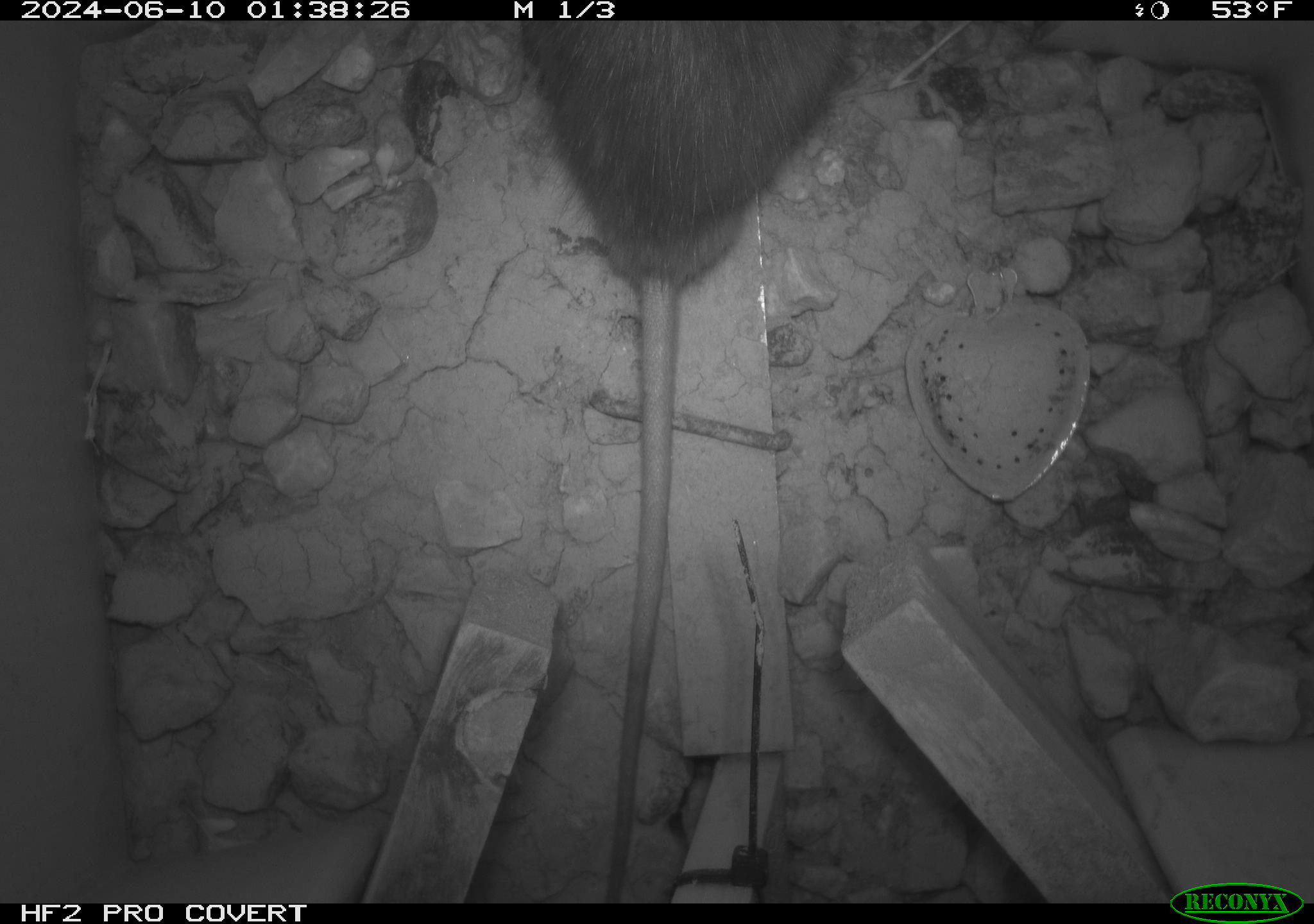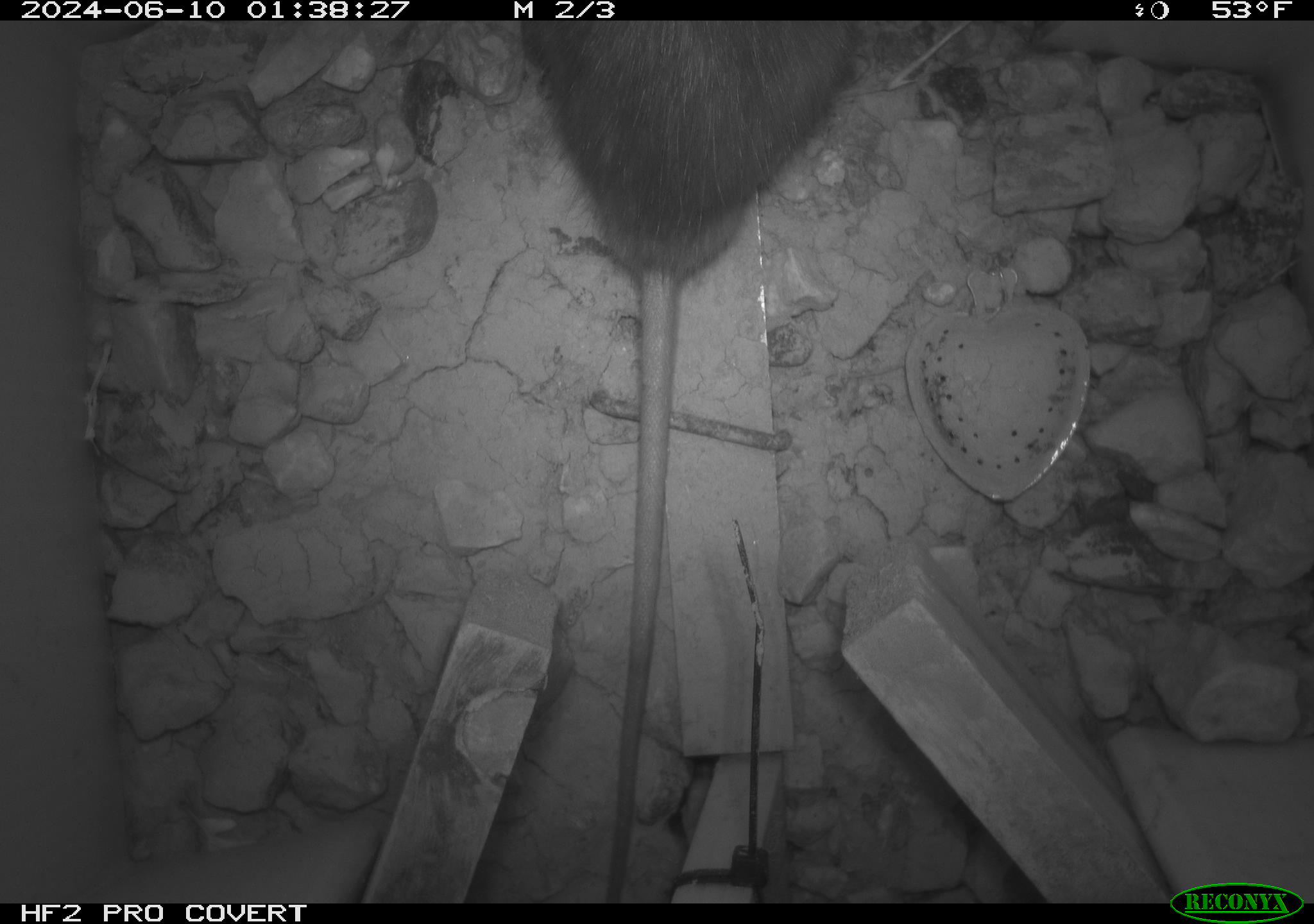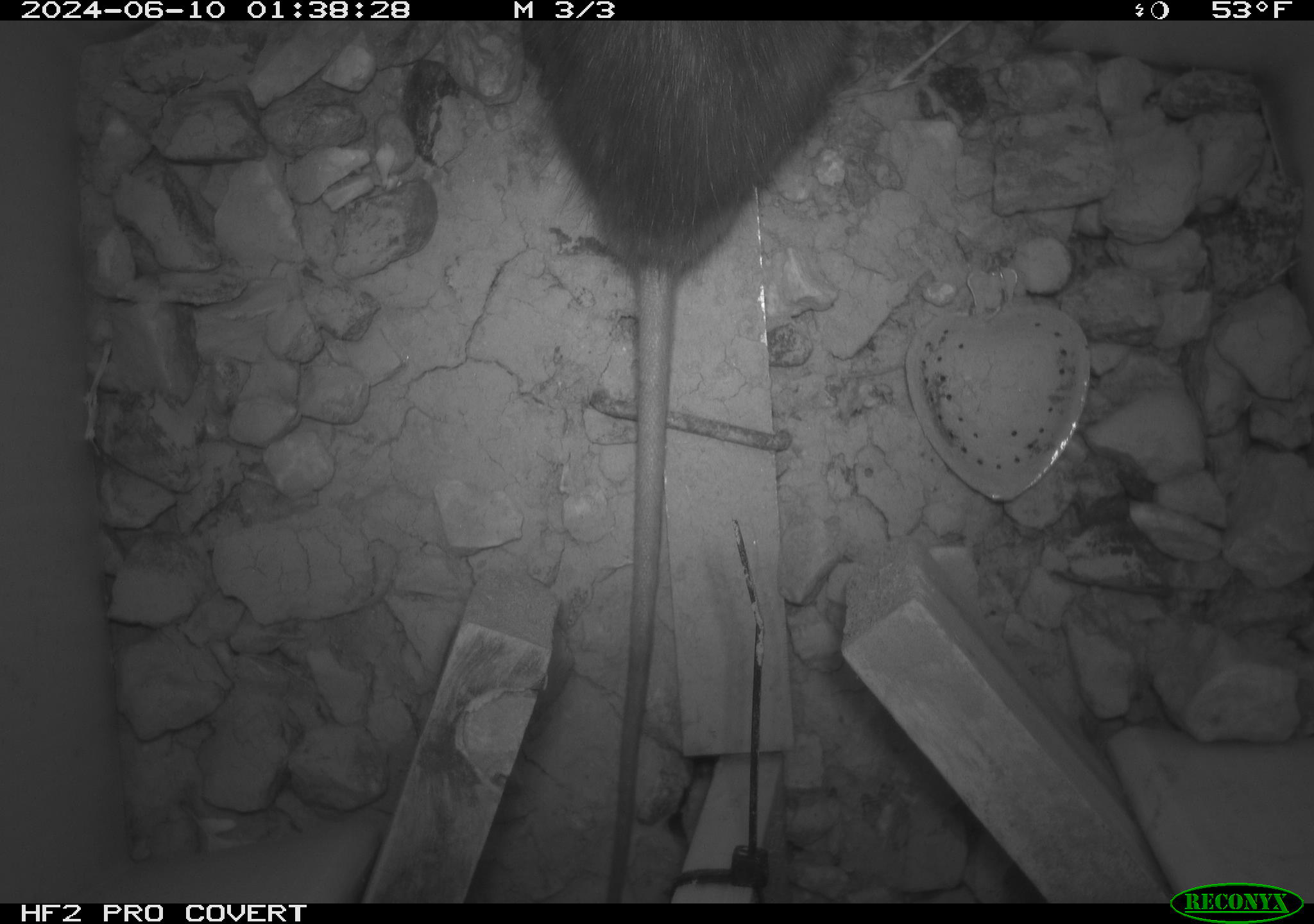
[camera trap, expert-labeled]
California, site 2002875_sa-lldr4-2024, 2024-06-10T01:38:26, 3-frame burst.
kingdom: Animalia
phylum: Chordata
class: Mammalia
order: Rodentia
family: Muridae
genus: Rattus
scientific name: Rattus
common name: rat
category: rattus species